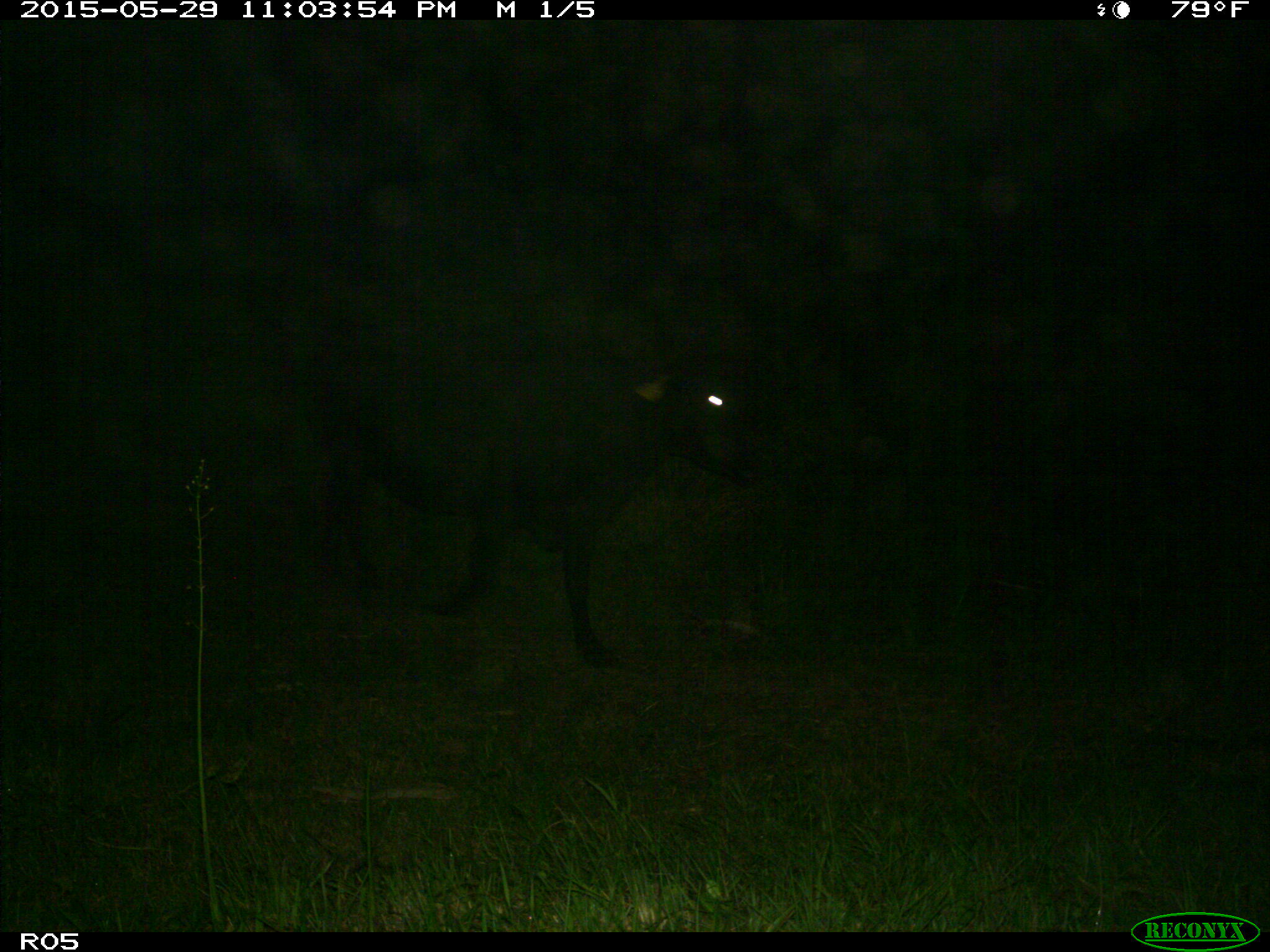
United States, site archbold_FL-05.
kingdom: Animalia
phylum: Chordata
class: Mammalia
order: Artiodactyla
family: Bovidae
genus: Bos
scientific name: Bos taurus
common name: domestic cow